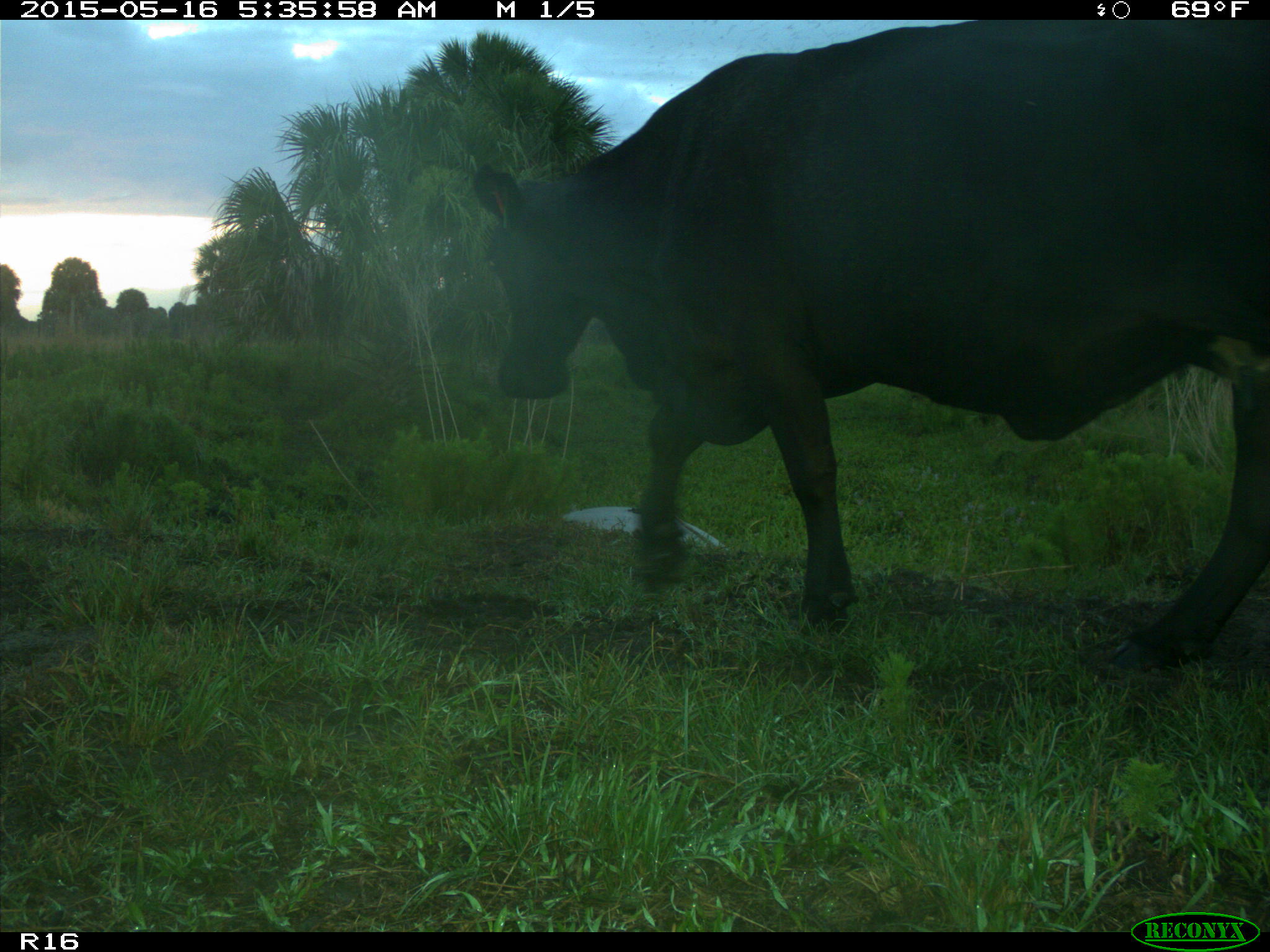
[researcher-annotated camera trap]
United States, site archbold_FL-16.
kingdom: Animalia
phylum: Chordata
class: Mammalia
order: Artiodactyla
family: Bovidae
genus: Bos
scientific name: Bos taurus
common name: domestic cow